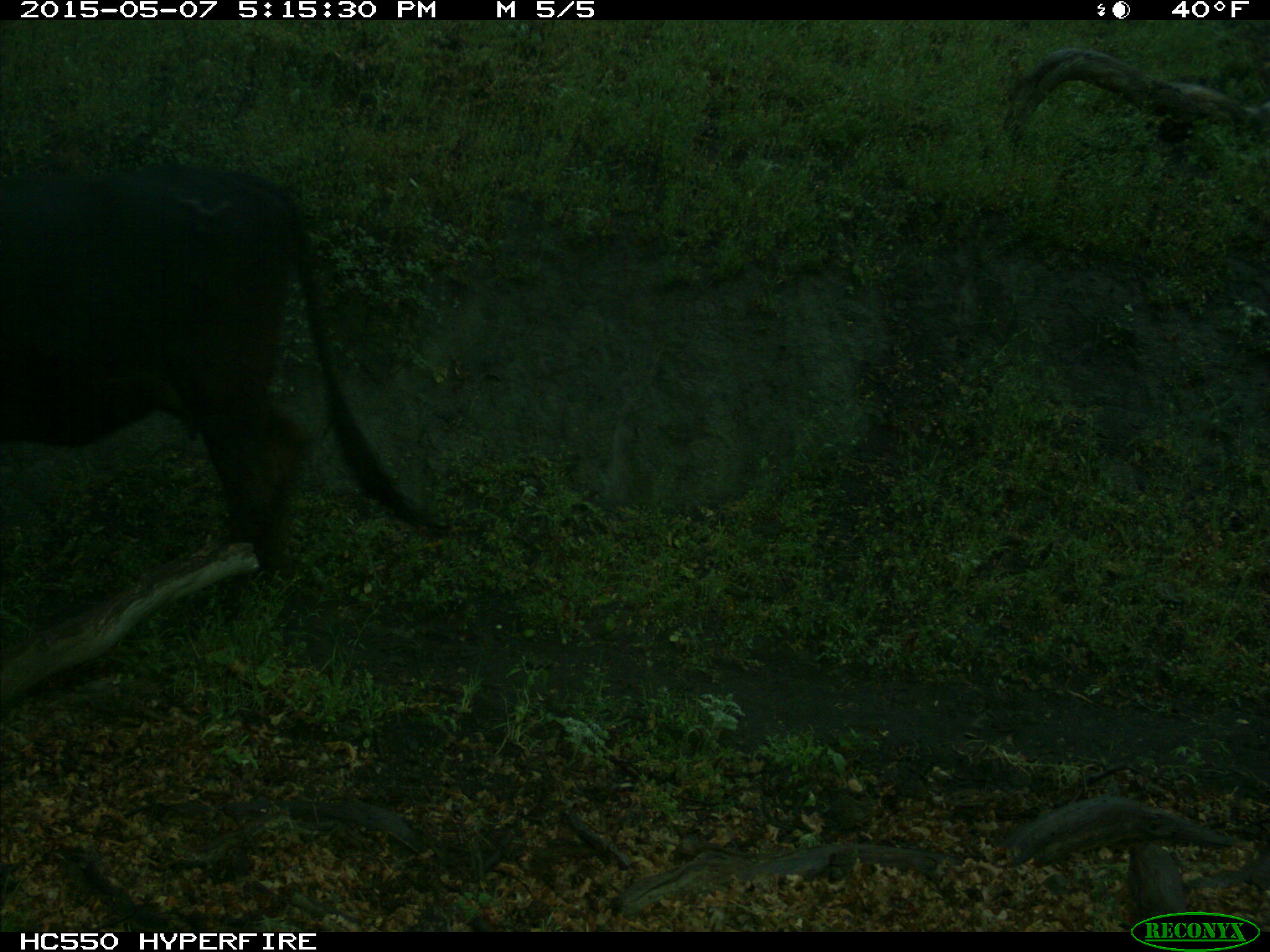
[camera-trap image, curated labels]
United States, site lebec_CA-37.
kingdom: Animalia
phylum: Chordata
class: Mammalia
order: Artiodactyla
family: Bovidae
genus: Bos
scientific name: Bos taurus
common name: domestic cow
Bos taurus (domestic cow).